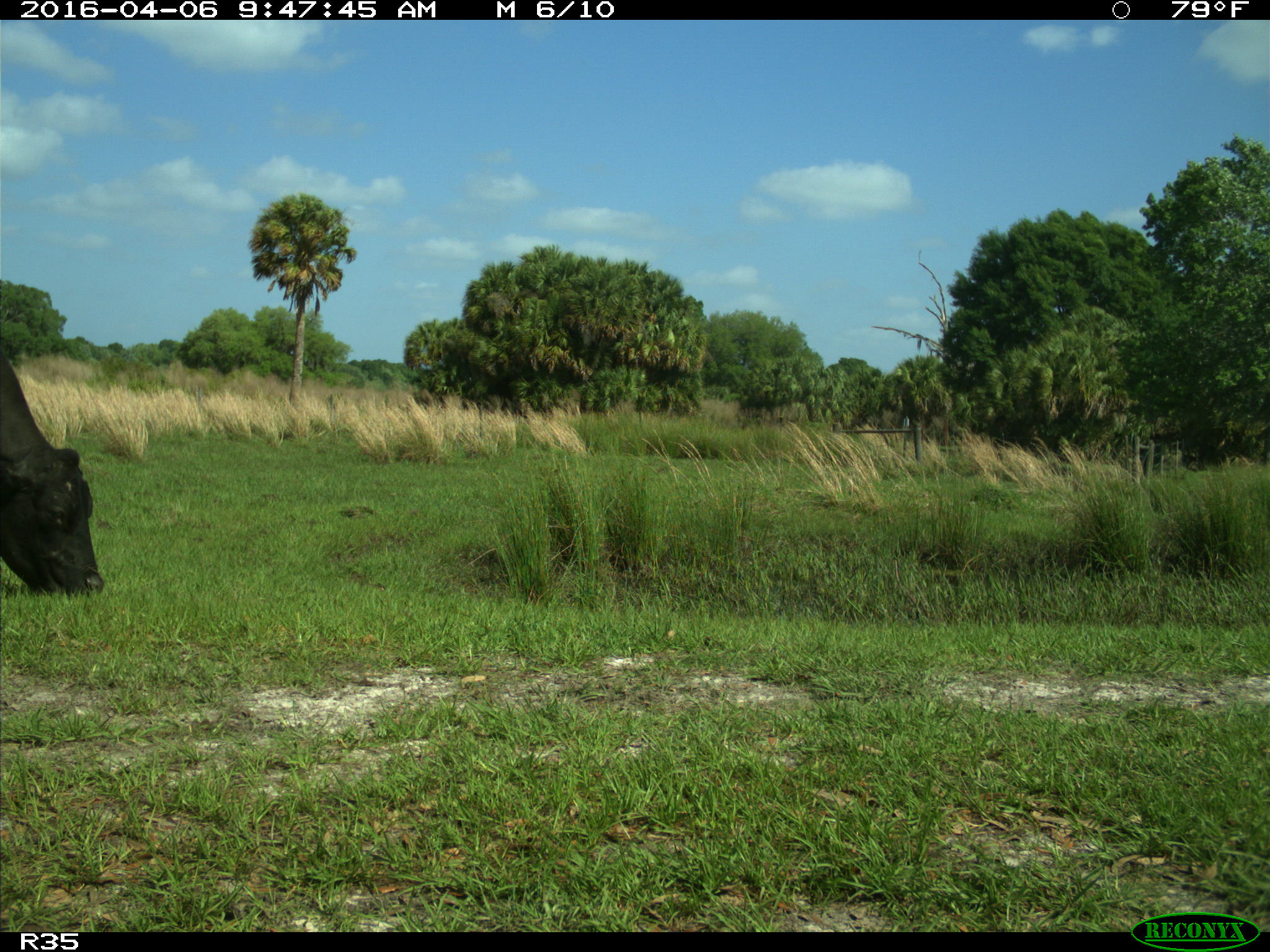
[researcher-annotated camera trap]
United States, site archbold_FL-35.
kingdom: Animalia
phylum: Chordata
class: Mammalia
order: Artiodactyla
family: Bovidae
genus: Bos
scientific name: Bos taurus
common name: domestic cow